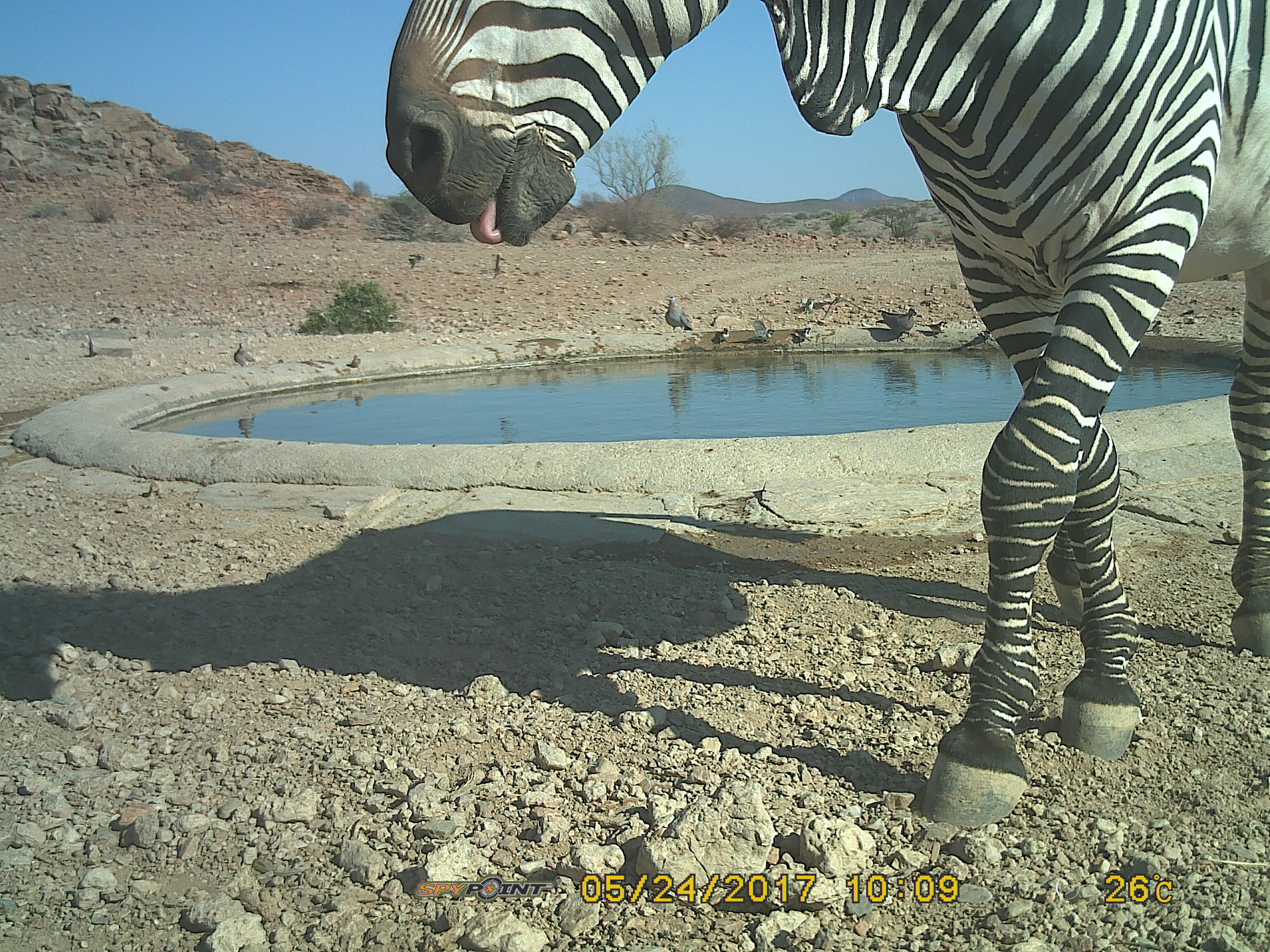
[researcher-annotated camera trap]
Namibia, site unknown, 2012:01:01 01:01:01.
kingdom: Animalia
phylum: Chordata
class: Mammalia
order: Perissodactyla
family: Equidae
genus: Equus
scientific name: Equus zebra hartmannae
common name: hartmann's mountain zebra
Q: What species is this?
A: Equus zebra hartmannae (hartmann's mountain zebra).